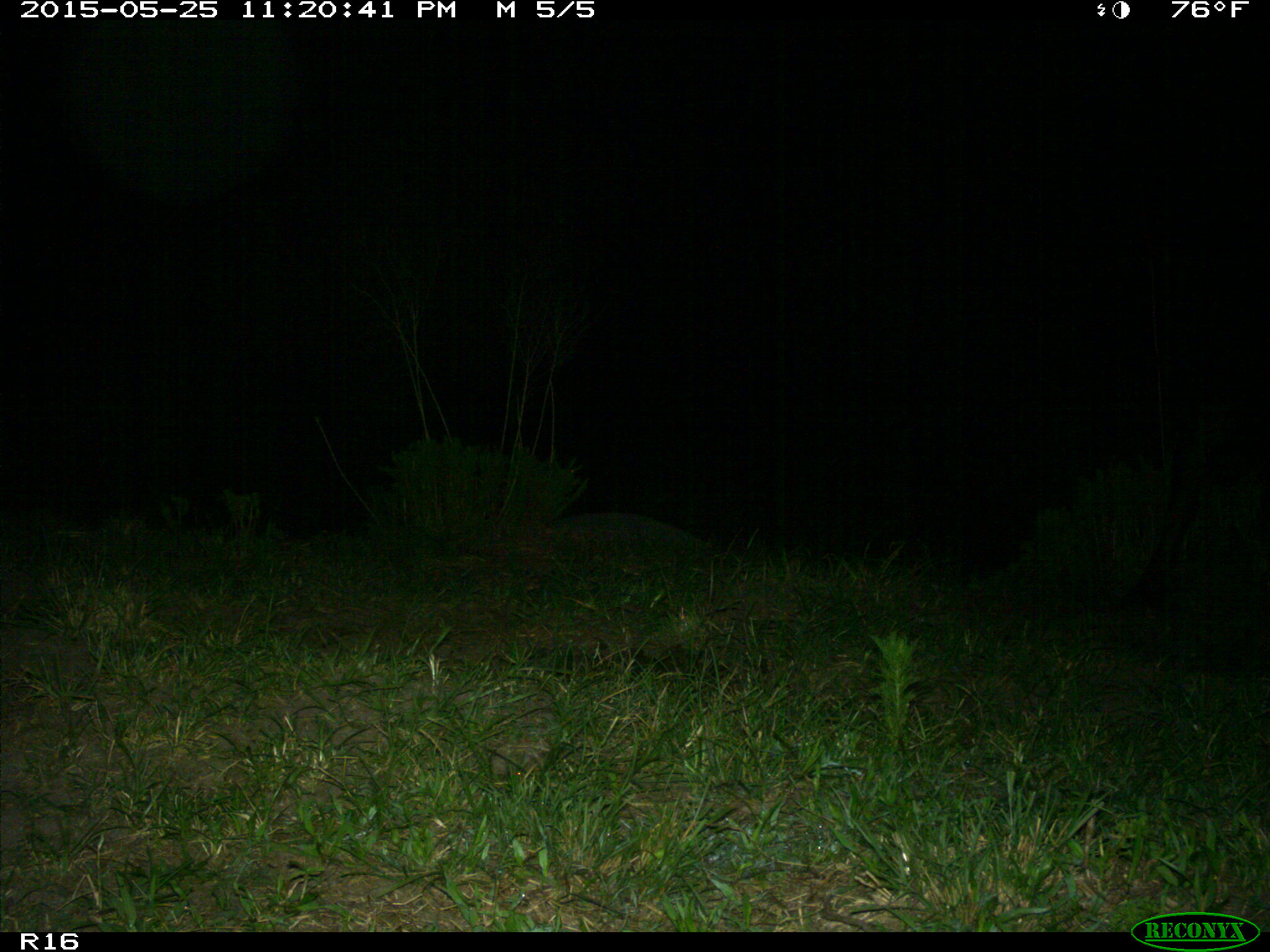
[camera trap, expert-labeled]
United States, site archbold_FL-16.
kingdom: Animalia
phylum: Chordata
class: Mammalia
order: Artiodactyla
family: Bovidae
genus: Bos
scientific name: Bos taurus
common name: domestic cow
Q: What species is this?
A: Bos taurus (domestic cow).